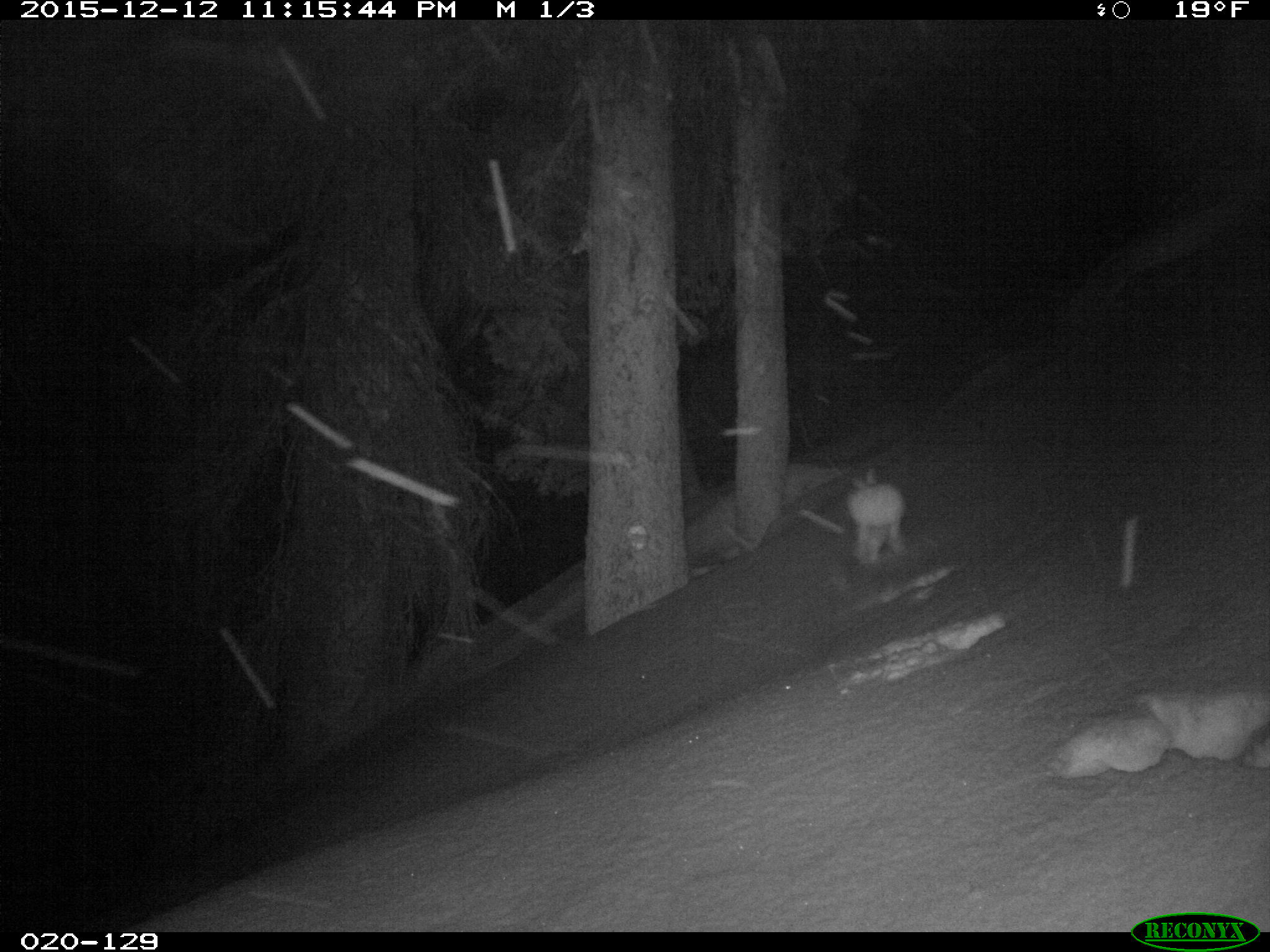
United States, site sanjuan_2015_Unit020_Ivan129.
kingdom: Animalia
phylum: Chordata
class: Mammalia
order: Lagomorpha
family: Leporidae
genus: Lepus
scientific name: Lepus americanus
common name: snowshoe hare